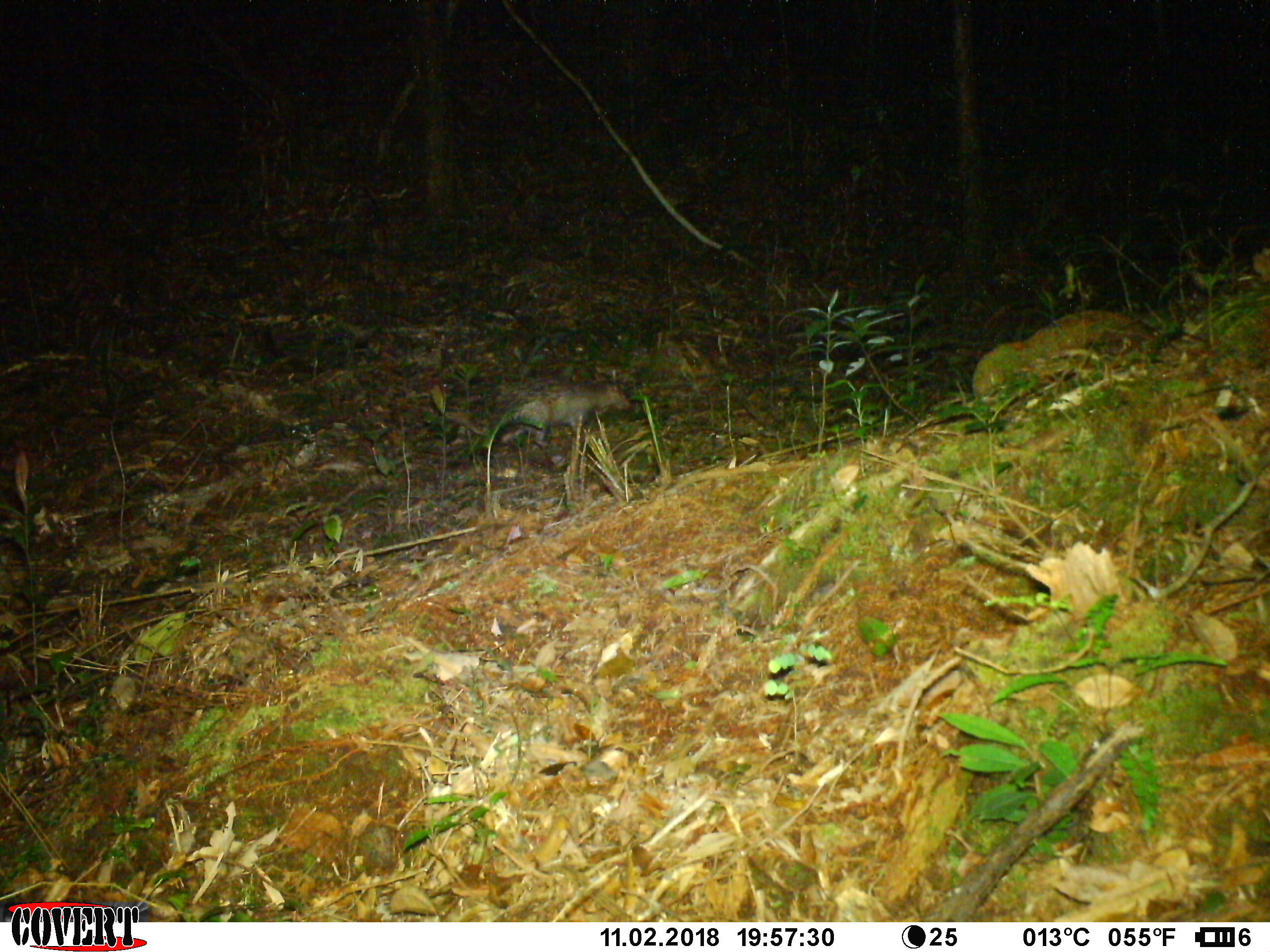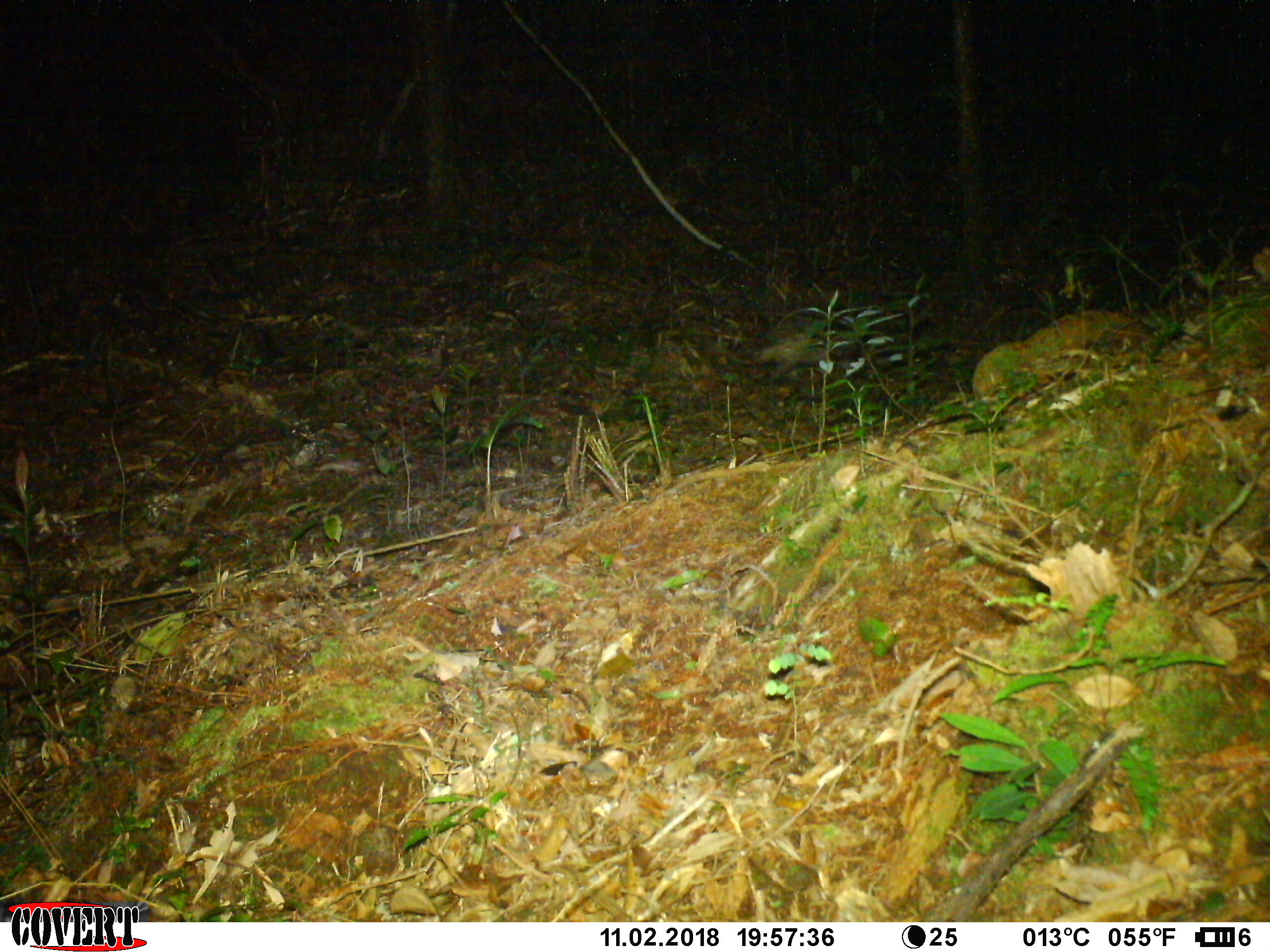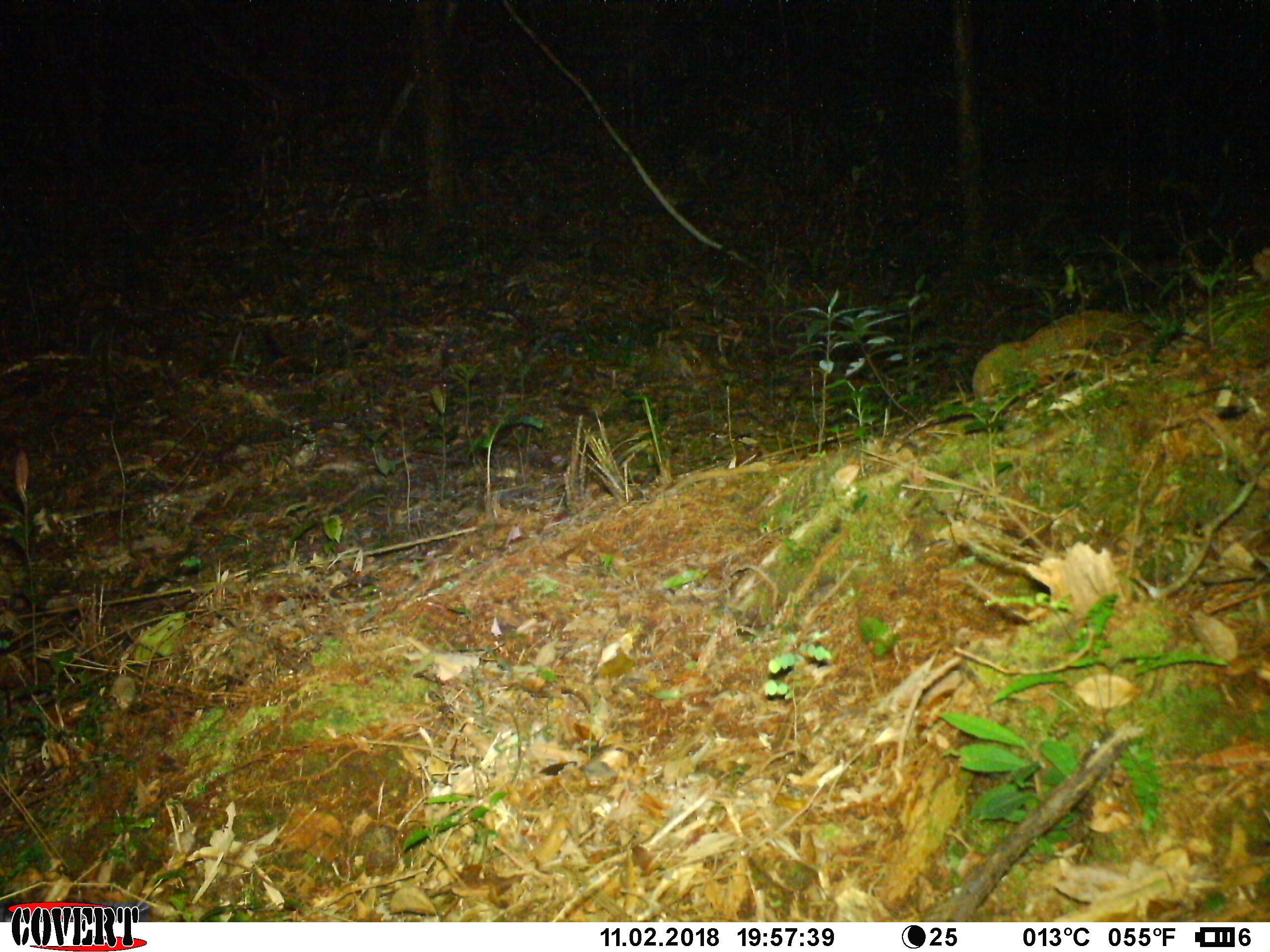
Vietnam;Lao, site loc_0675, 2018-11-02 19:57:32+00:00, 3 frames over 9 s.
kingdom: Animalia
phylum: Chordata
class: Mammalia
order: Rodentia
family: Hystricidae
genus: Atherurus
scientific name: Atherurus macrourus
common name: asiatic brush-tailed porcupine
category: asiatic brush tailed porcupine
Asiatic brush tailed porcupine (asiatic brush-tailed porcupine) (Atherurus macrourus). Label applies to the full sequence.